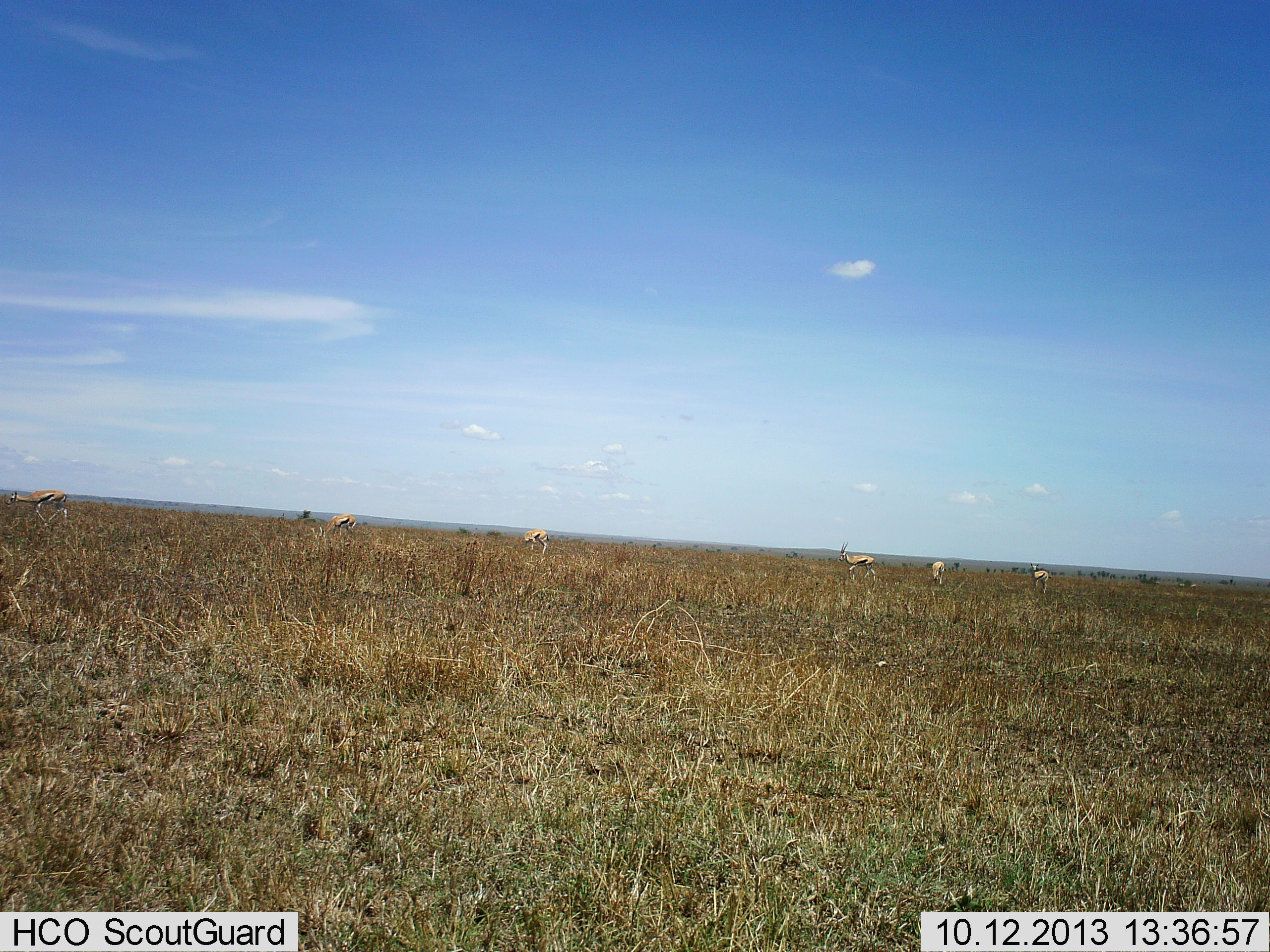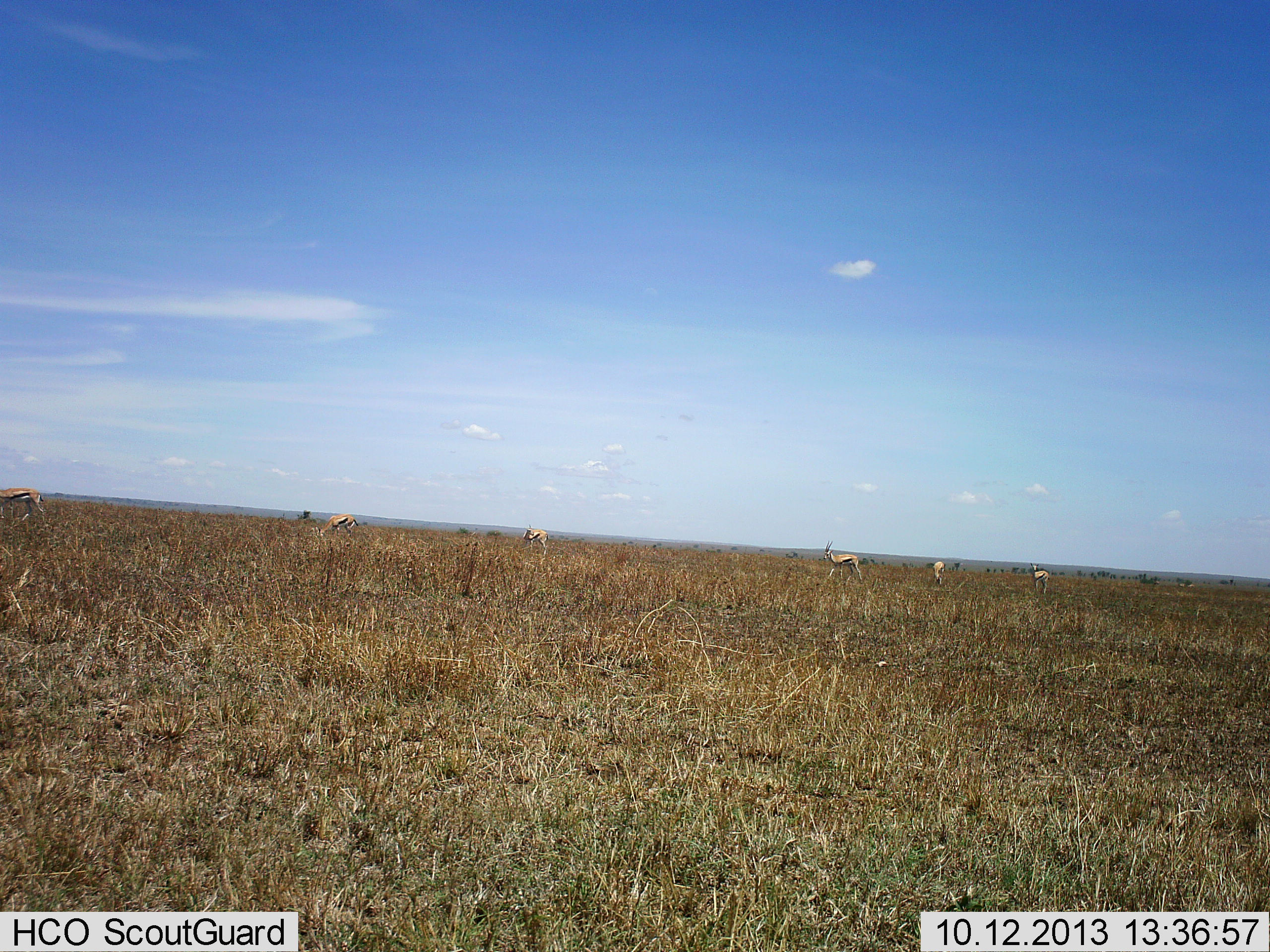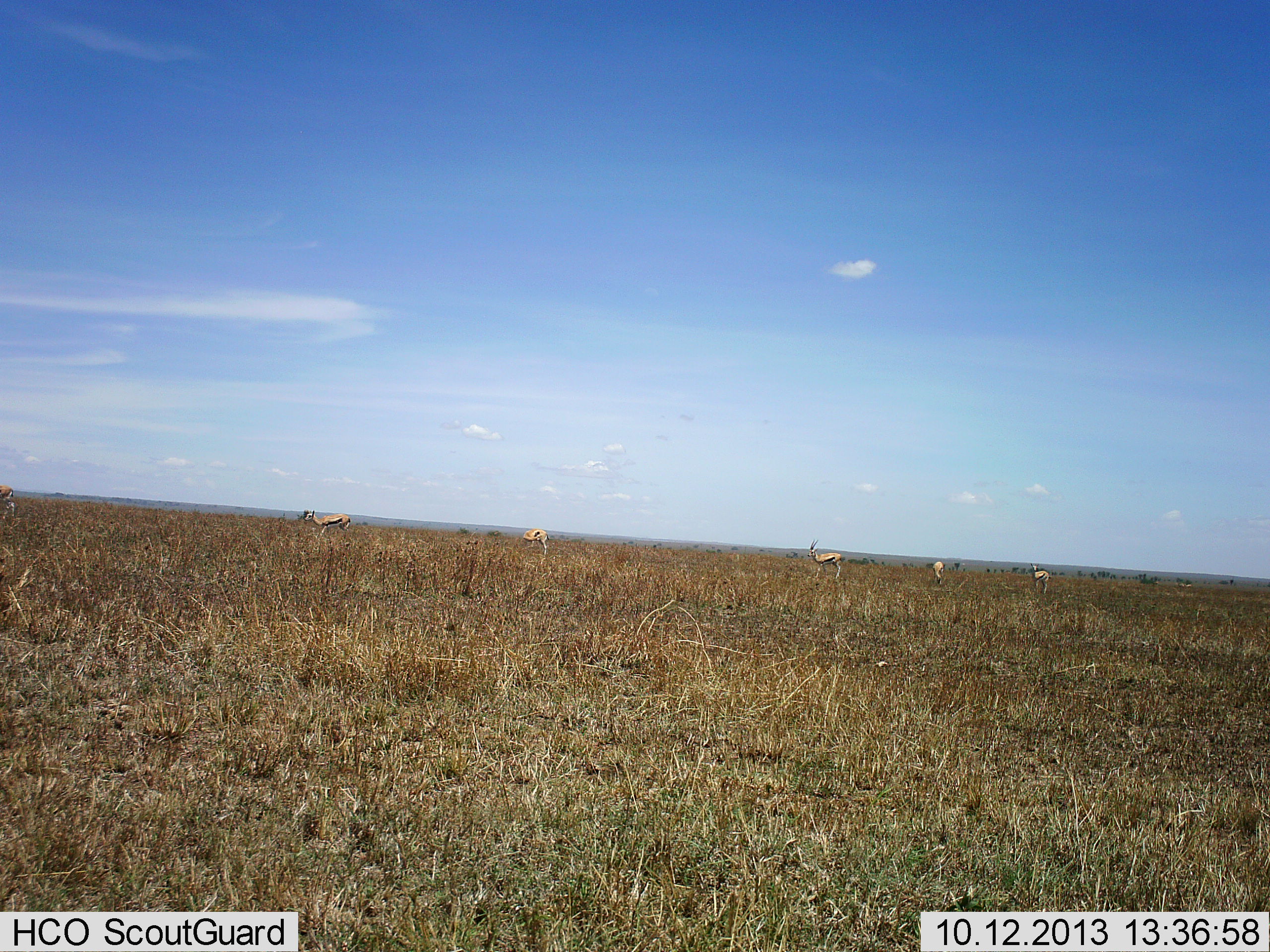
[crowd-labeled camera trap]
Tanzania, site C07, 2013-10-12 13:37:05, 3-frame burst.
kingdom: Animalia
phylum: Chordata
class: Mammalia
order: Artiodactyla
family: Bovidae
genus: Eudorcas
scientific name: Eudorcas thomsonii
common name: thomson's gazelle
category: gazellethomsons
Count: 6.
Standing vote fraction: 58%.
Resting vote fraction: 0%.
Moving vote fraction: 62%.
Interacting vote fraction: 0%.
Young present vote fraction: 0%.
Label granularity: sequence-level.